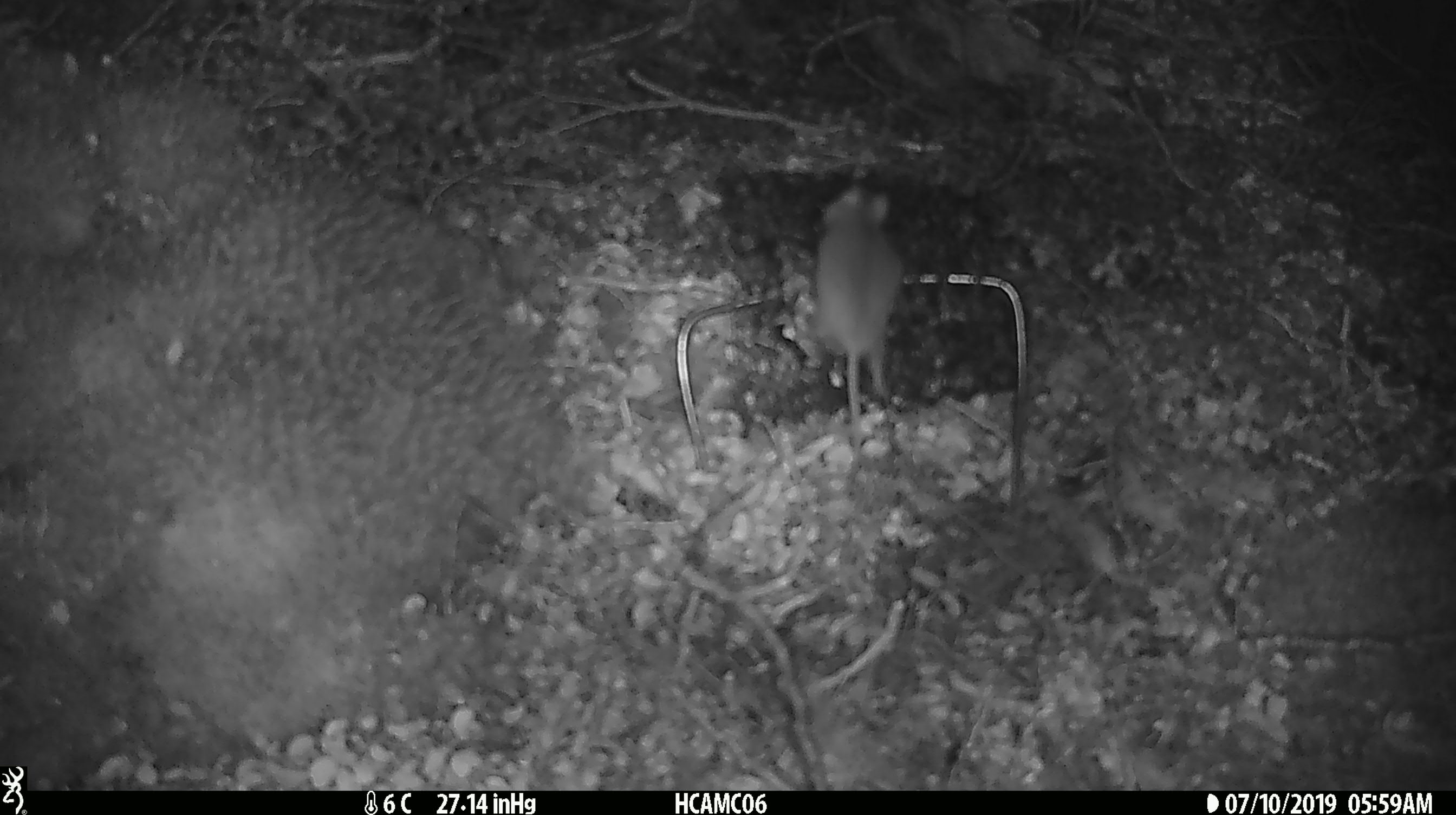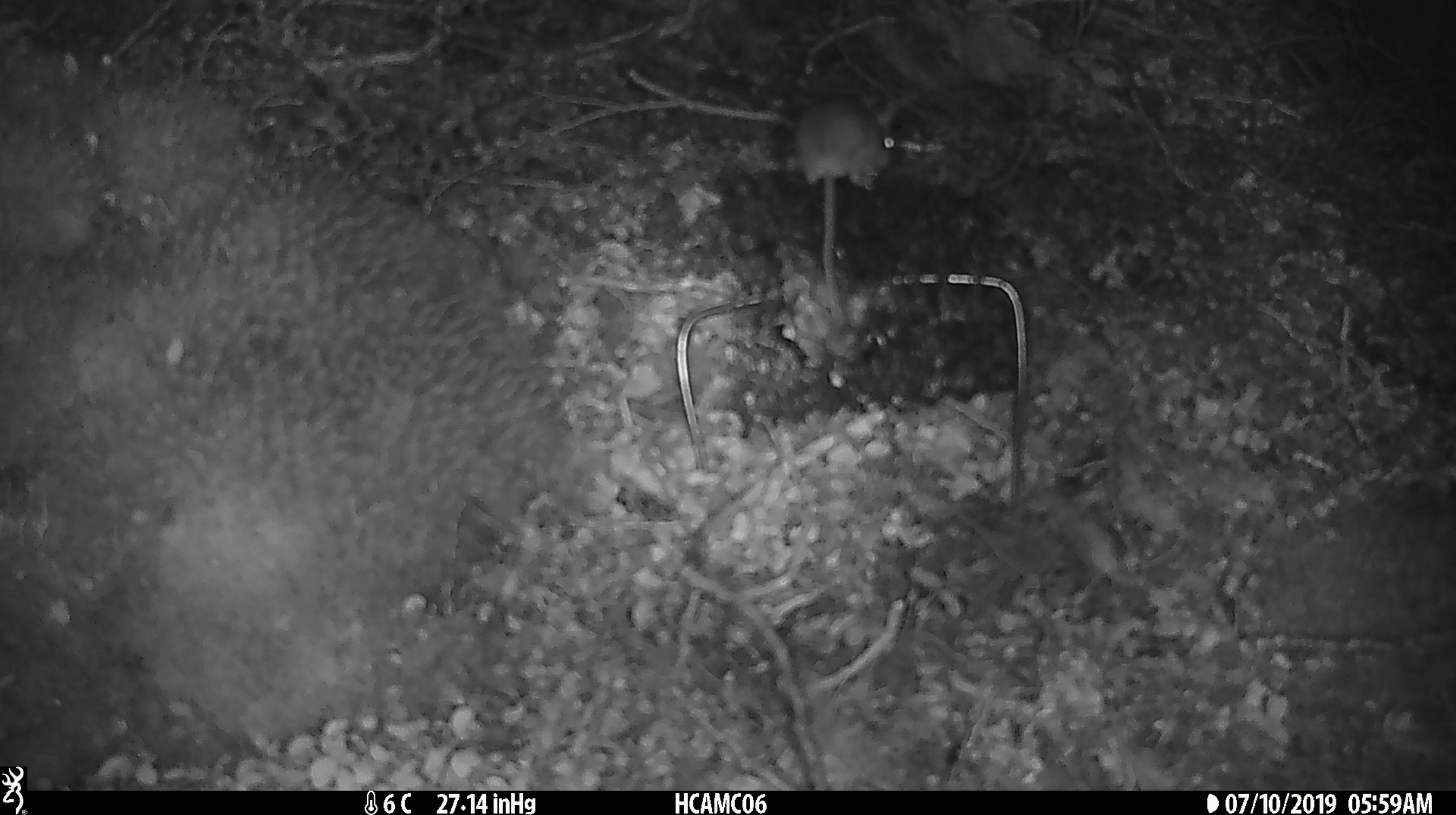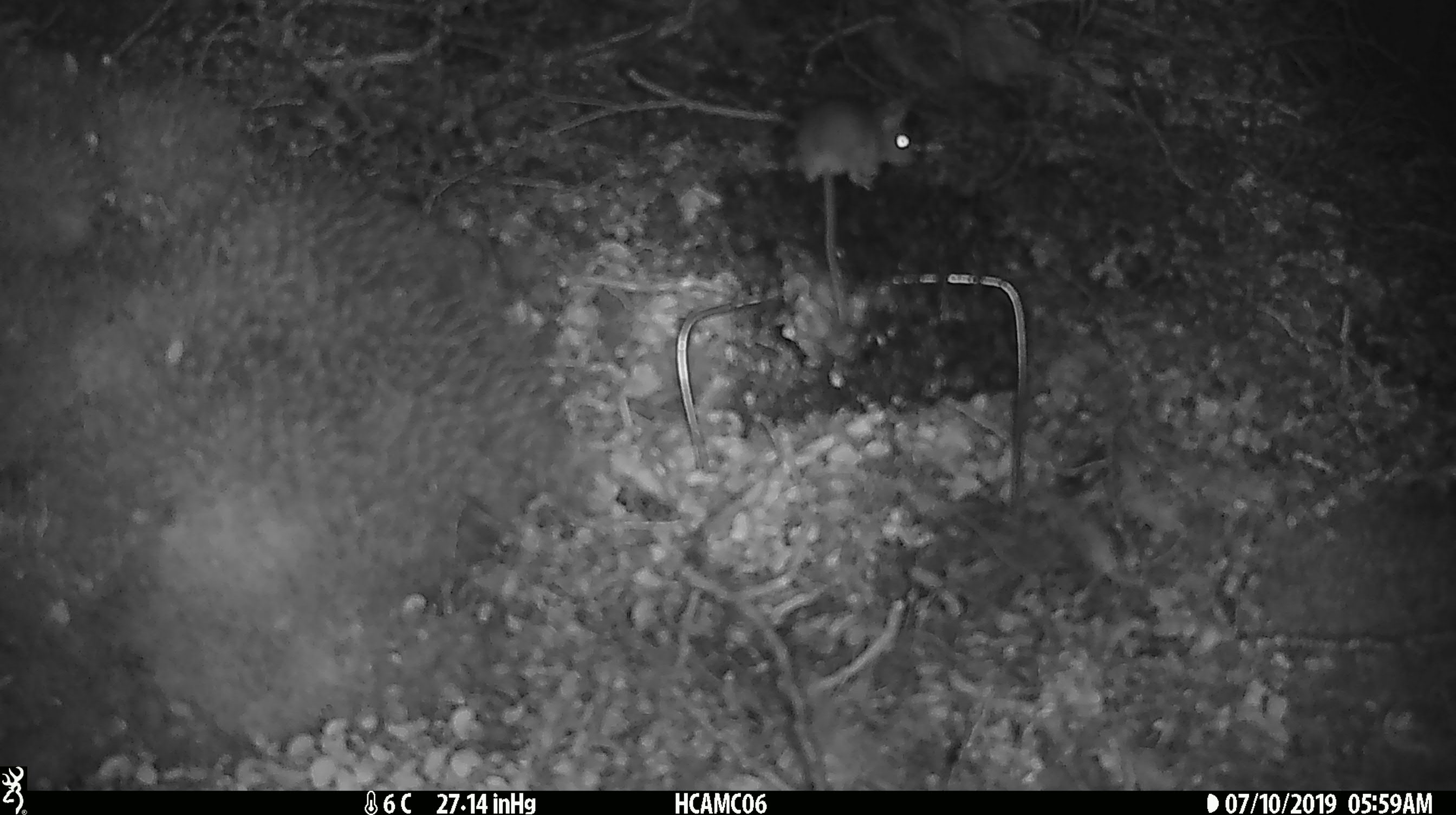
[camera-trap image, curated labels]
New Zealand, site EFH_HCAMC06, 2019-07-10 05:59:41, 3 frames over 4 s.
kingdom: Animalia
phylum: Chordata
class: Mammalia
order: Rodentia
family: Muridae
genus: Mus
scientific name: Mus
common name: mouse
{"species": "mouse (Mus)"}